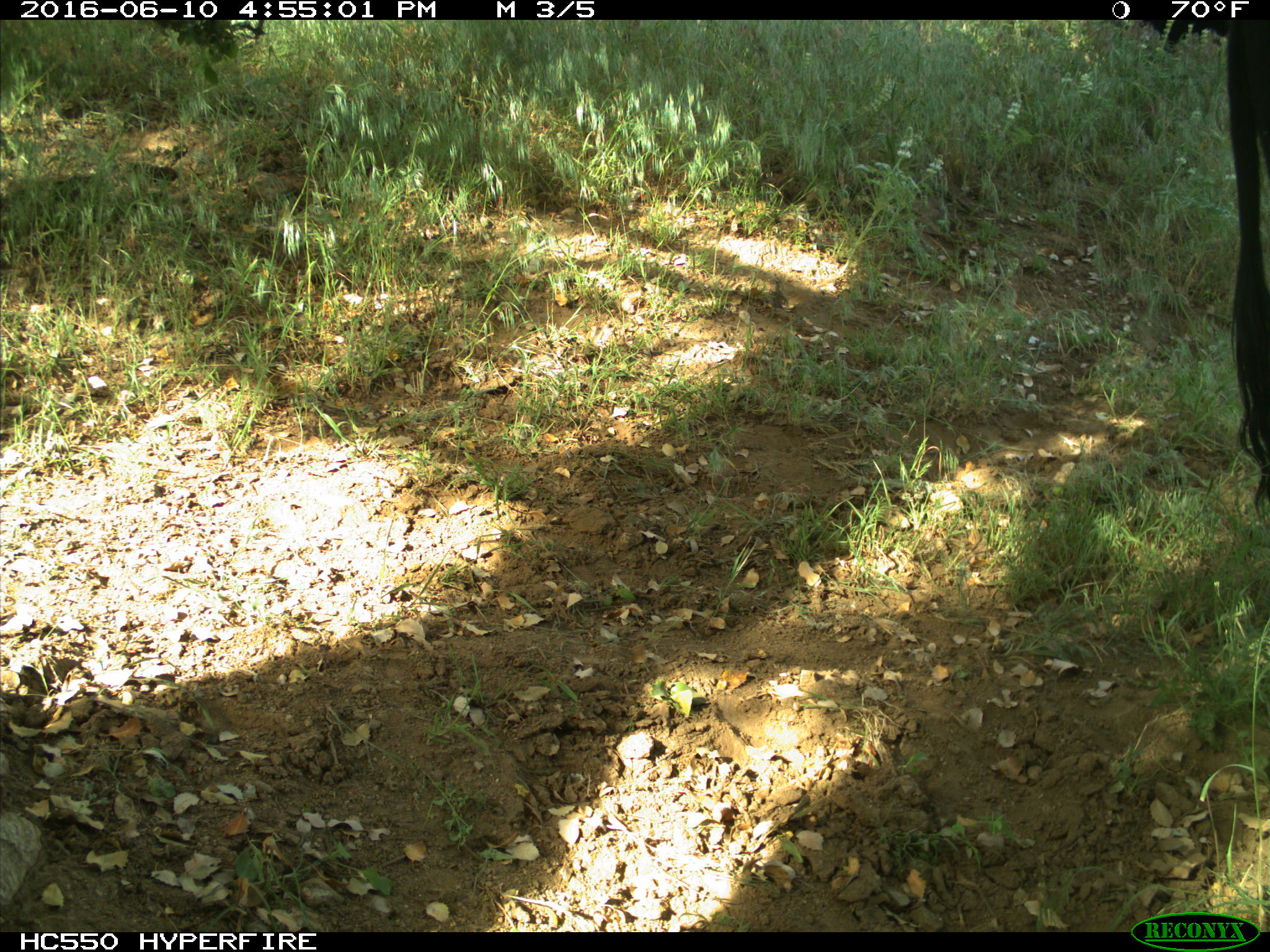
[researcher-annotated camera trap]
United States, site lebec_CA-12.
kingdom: Animalia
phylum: Chordata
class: Mammalia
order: Artiodactyla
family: Bovidae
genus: Bos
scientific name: Bos taurus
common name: domestic cow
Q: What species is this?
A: Bos taurus (domestic cow).